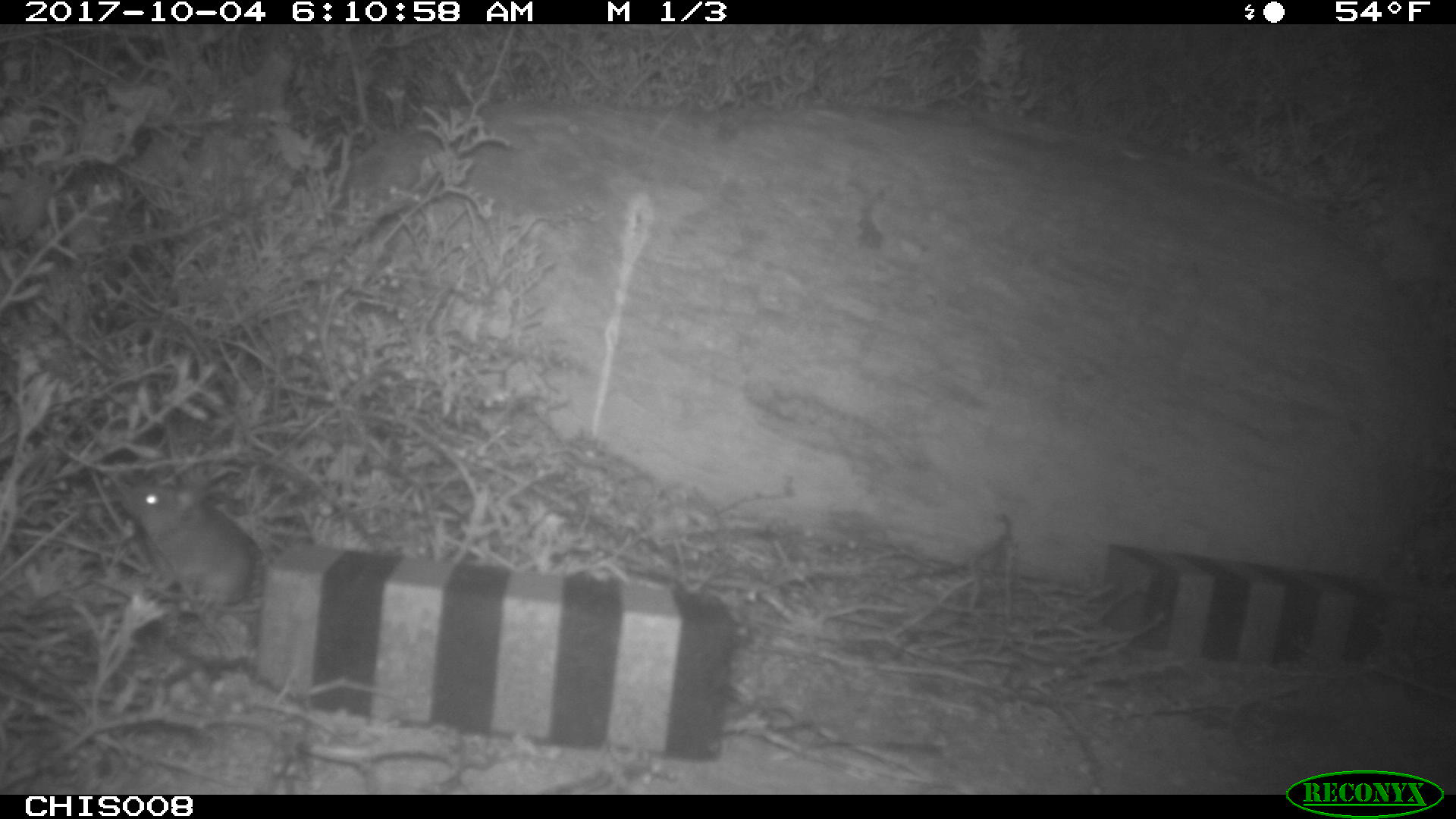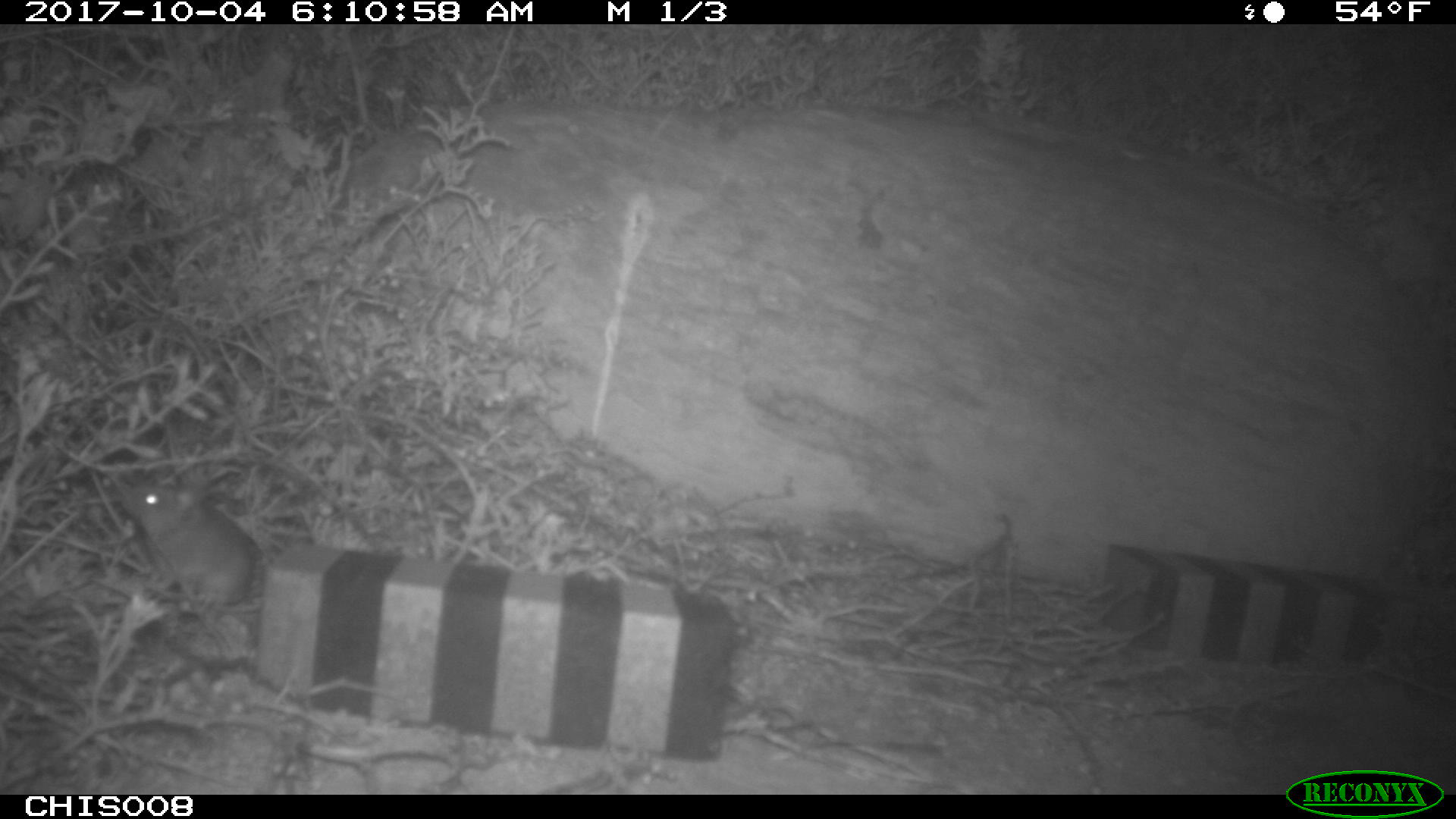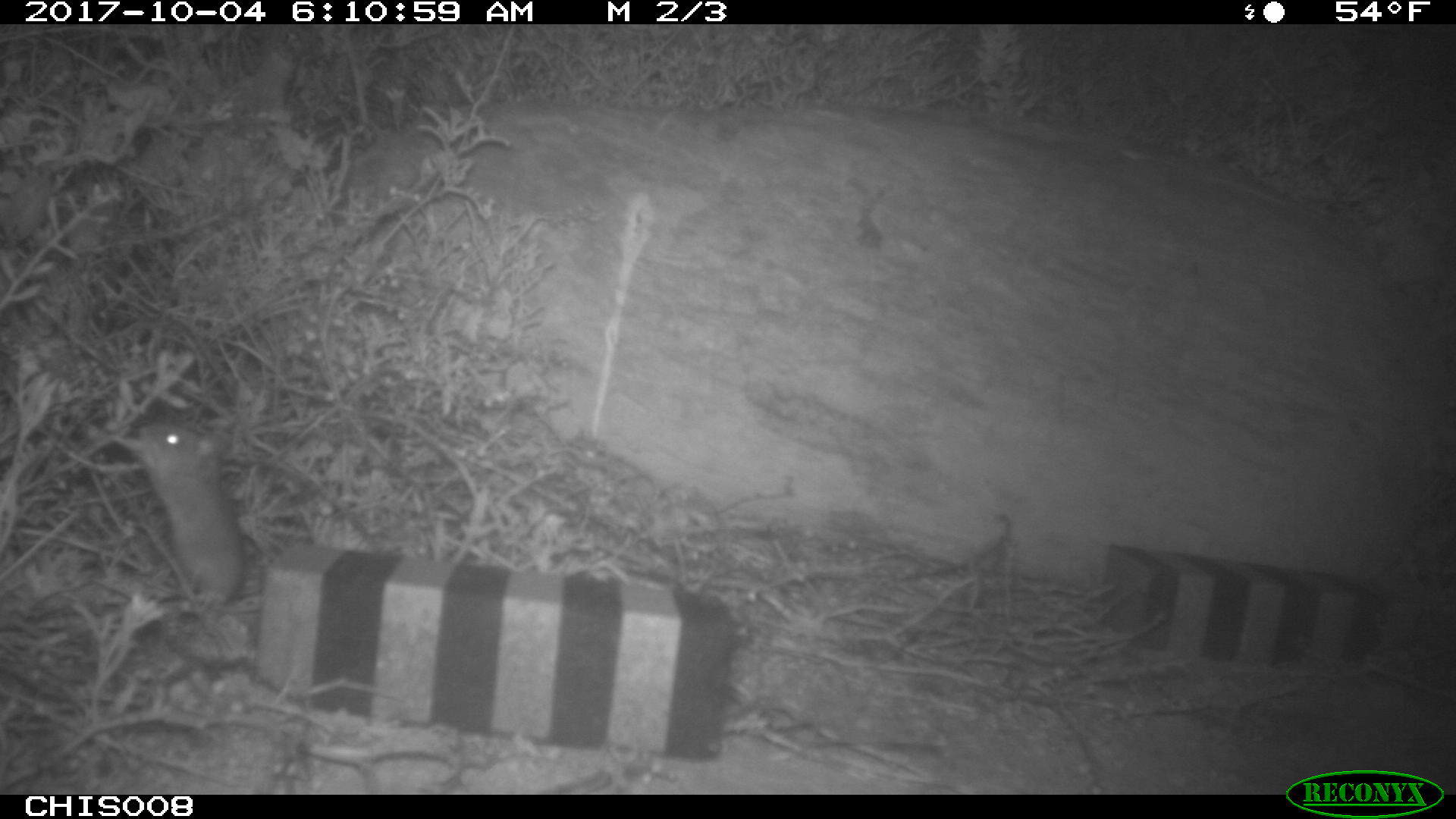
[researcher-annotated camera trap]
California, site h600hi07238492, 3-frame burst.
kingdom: Animalia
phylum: Chordata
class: Mammalia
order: Rodentia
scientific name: Rodentia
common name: rodent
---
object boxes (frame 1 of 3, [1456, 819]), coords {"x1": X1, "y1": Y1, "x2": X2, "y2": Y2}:
rodent: {"x1": 118, "y1": 482, "x2": 259, "y2": 667}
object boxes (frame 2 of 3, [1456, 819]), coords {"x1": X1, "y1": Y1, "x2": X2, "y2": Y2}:
rodent: {"x1": 119, "y1": 483, "x2": 256, "y2": 604}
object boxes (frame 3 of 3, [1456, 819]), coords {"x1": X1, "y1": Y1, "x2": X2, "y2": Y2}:
rodent: {"x1": 105, "y1": 418, "x2": 246, "y2": 609}